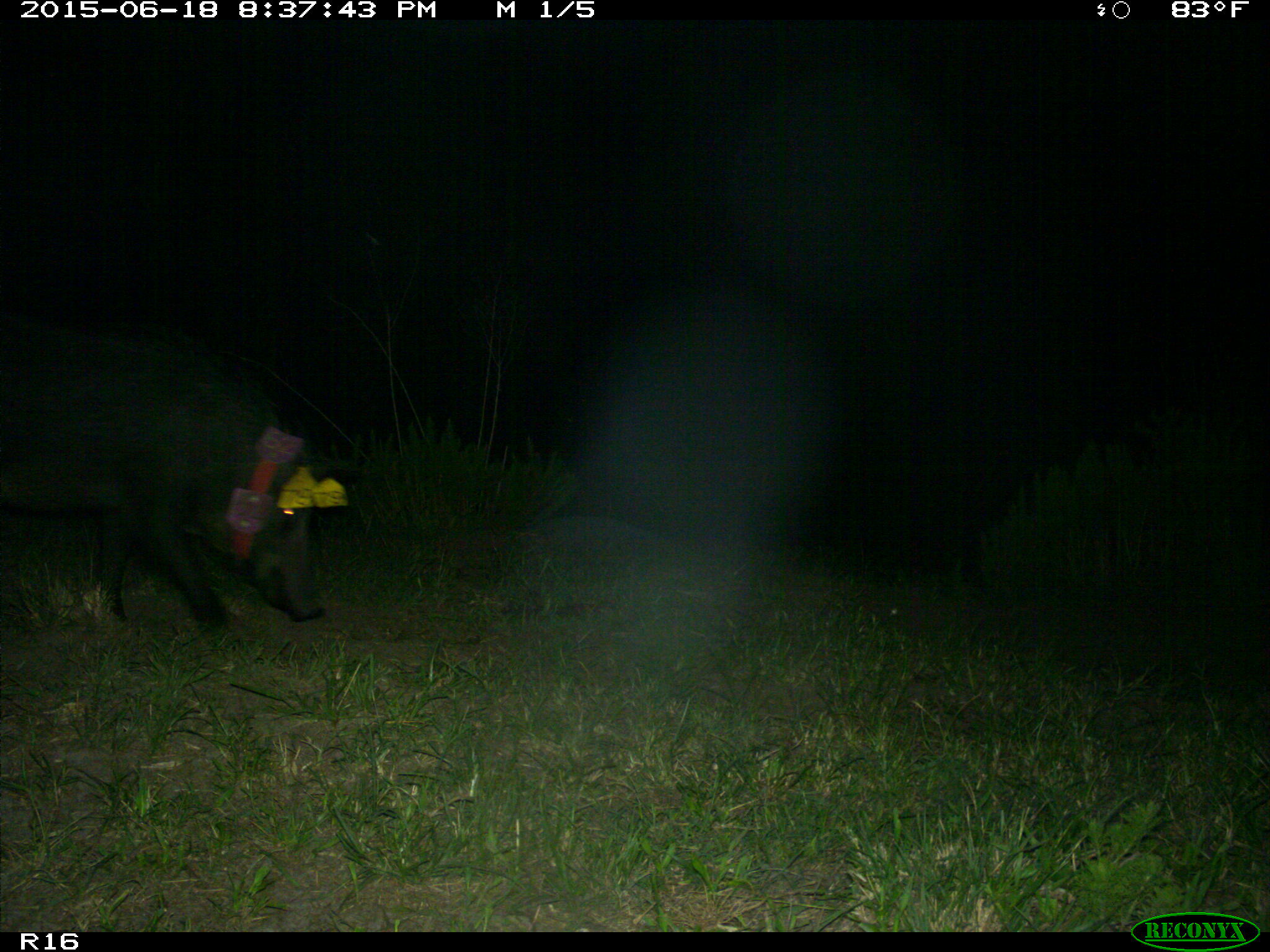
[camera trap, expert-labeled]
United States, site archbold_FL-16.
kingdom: Animalia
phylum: Chordata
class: Mammalia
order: Artiodactyla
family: Suidae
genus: Sus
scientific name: Sus scrofa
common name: wild boar